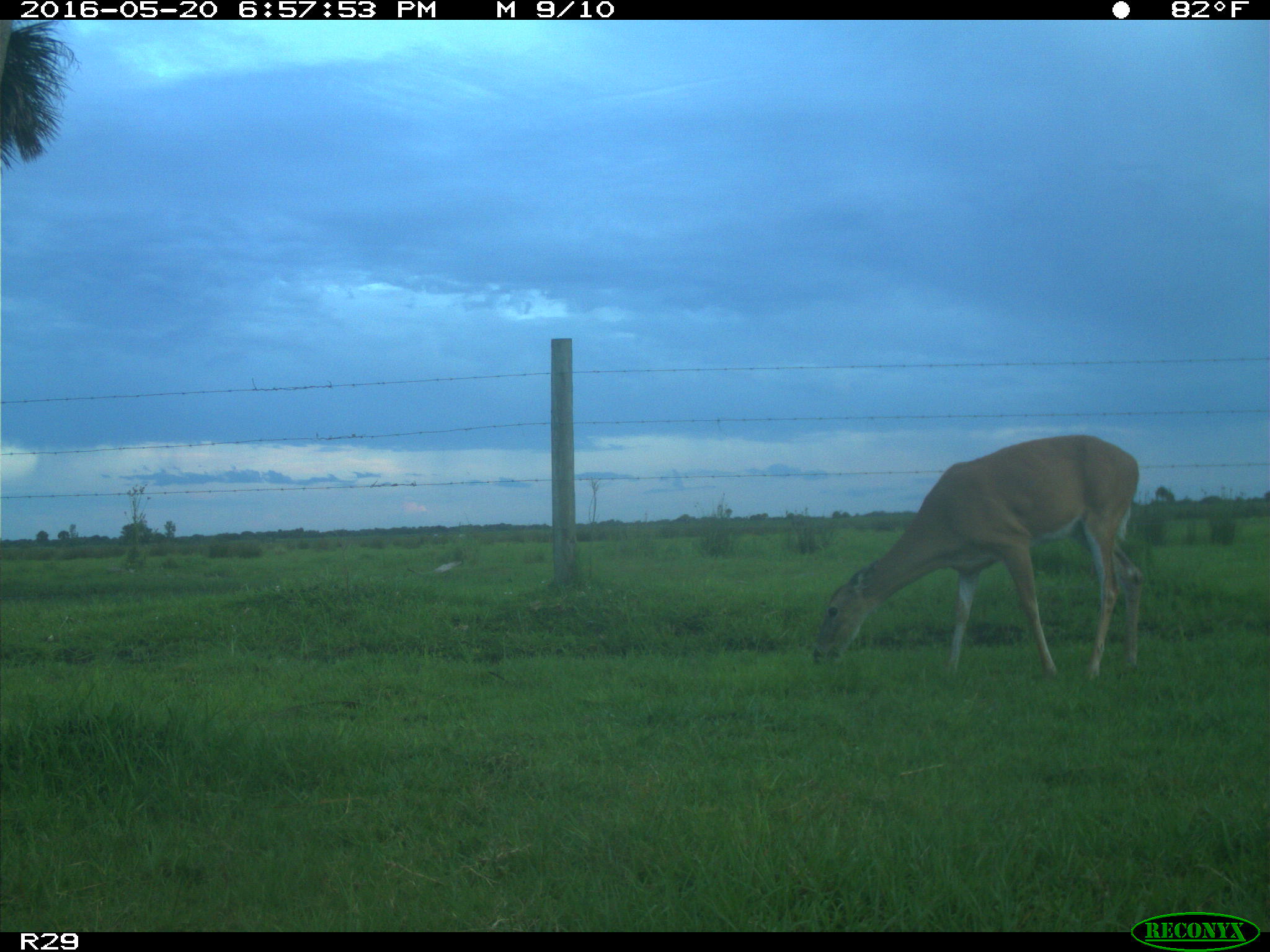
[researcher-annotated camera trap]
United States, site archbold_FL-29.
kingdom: Animalia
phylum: Chordata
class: Mammalia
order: Artiodactyla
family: Cervidae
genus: Odocoileus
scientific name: Odocoileus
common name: deer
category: unidentified deer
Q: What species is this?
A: Unidentified deer (deer) (Odocoileus).